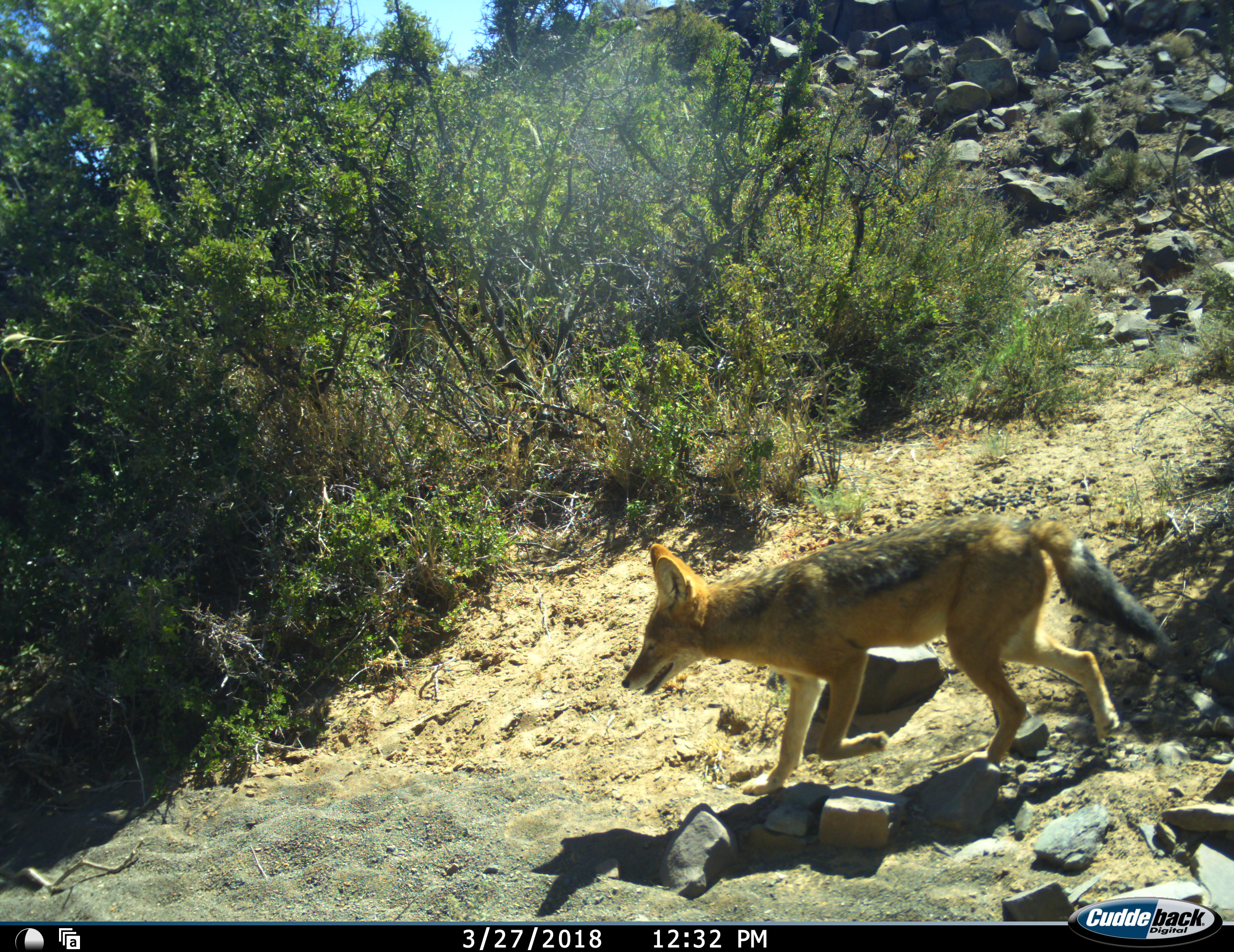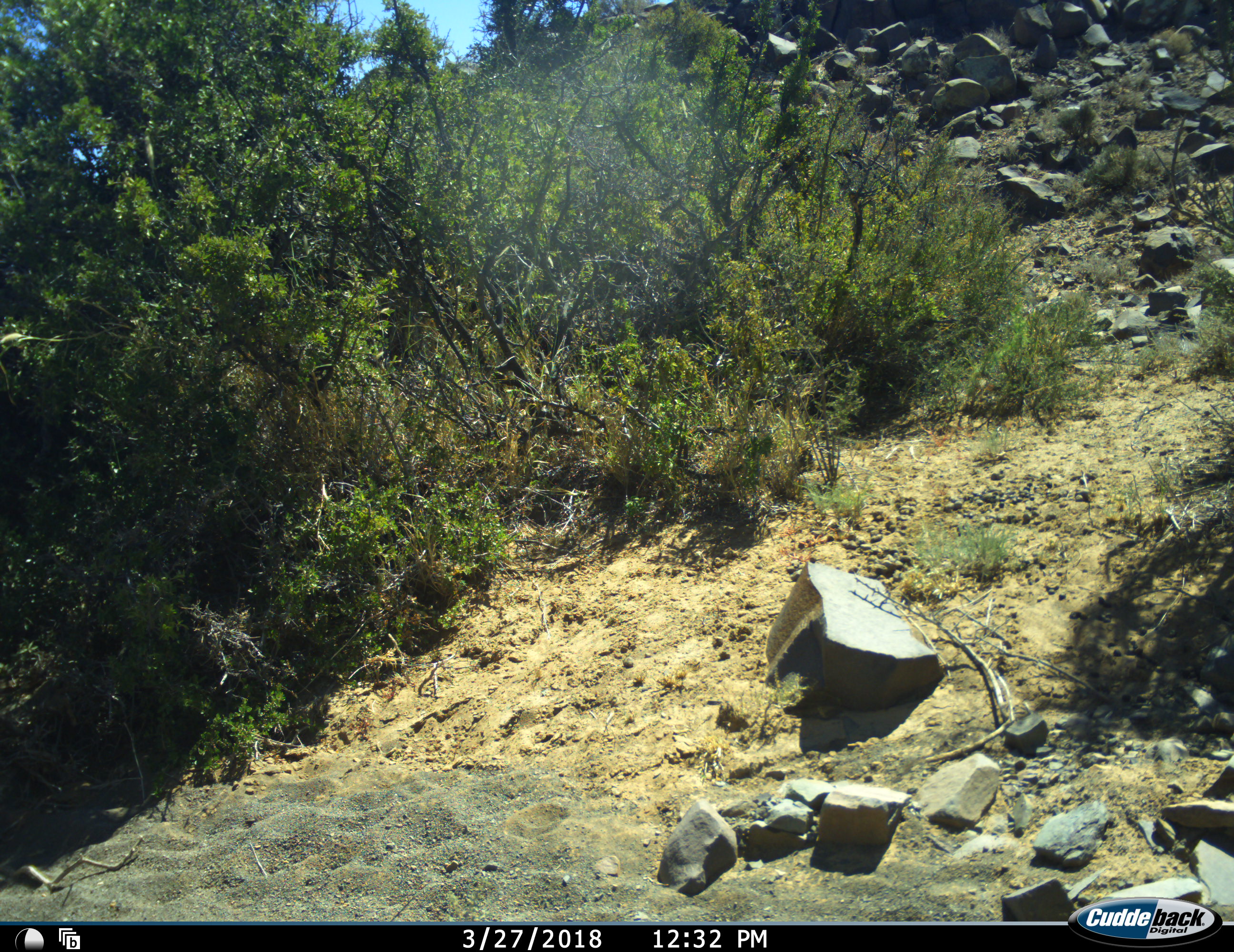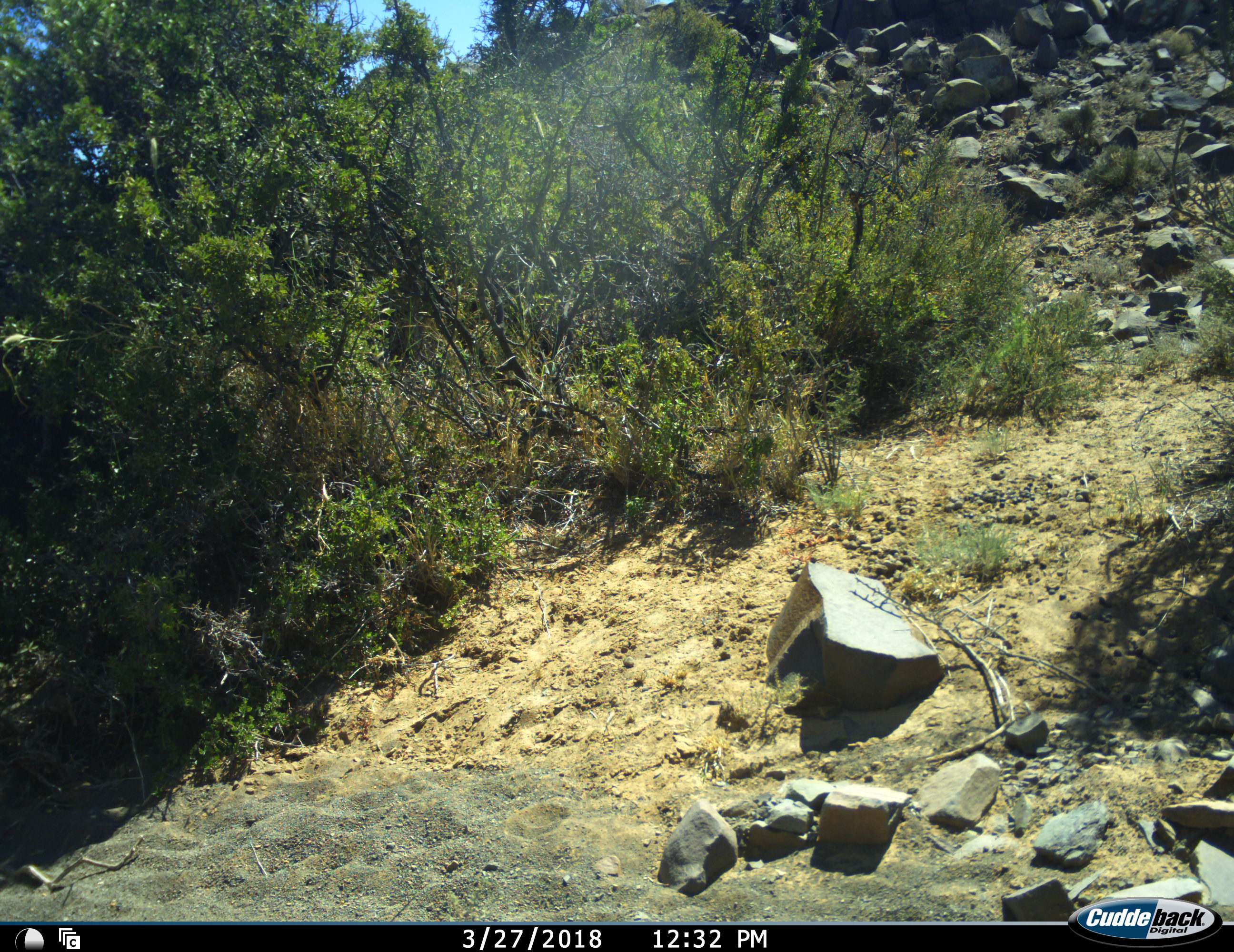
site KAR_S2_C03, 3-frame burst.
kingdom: Animalia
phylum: Chordata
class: Mammalia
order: Carnivora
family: Canidae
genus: Lupulella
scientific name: Lupulella mesomelas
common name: black-backed jackal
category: jackalblackbacked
Jackalblackbacked (black-backed jackal) (Lupulella mesomelas), count 1. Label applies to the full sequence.